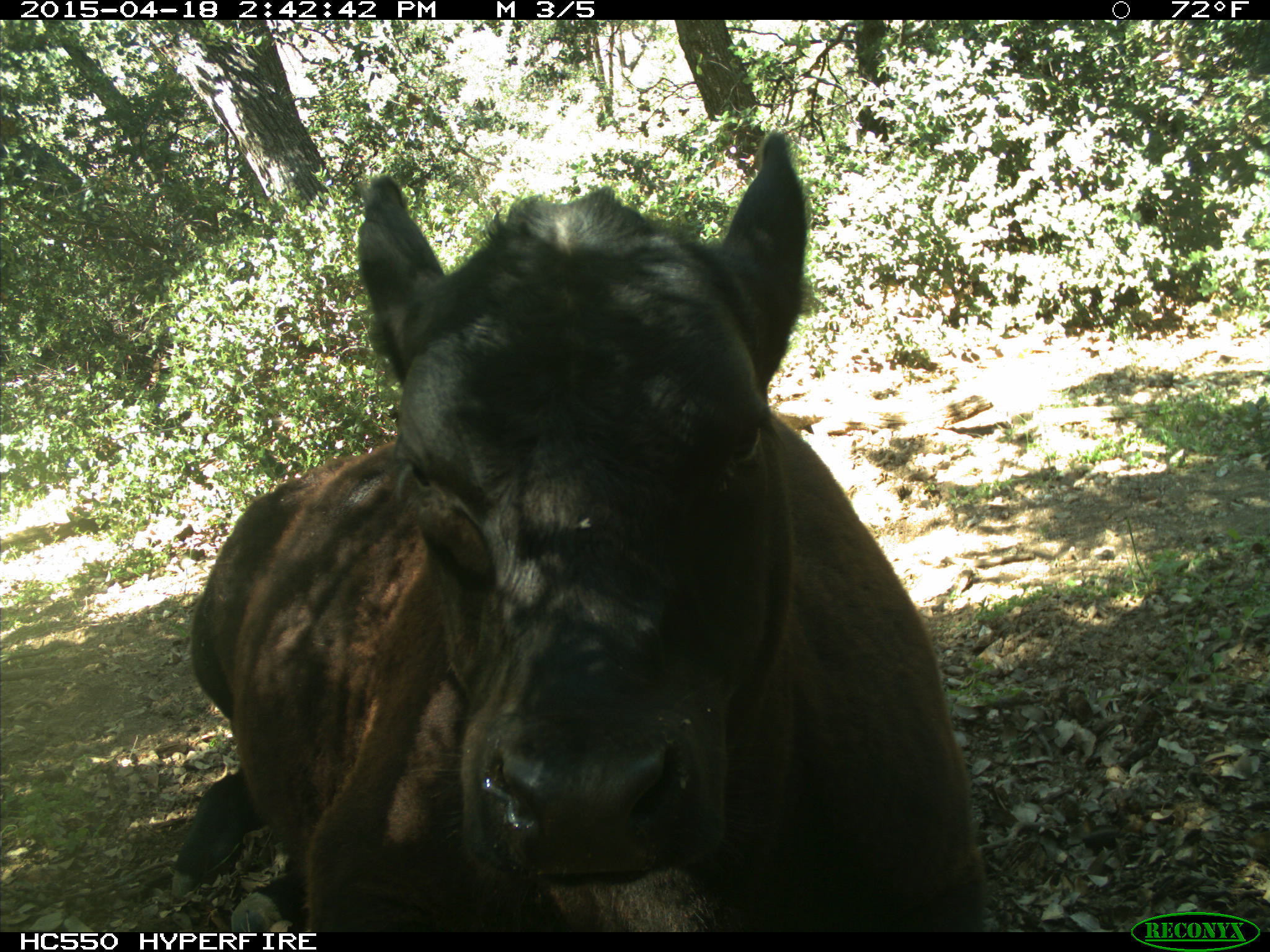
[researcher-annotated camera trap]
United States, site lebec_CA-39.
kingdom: Animalia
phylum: Chordata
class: Mammalia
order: Artiodactyla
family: Bovidae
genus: Bos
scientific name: Bos taurus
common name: domestic cow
Bos taurus (domestic cow).